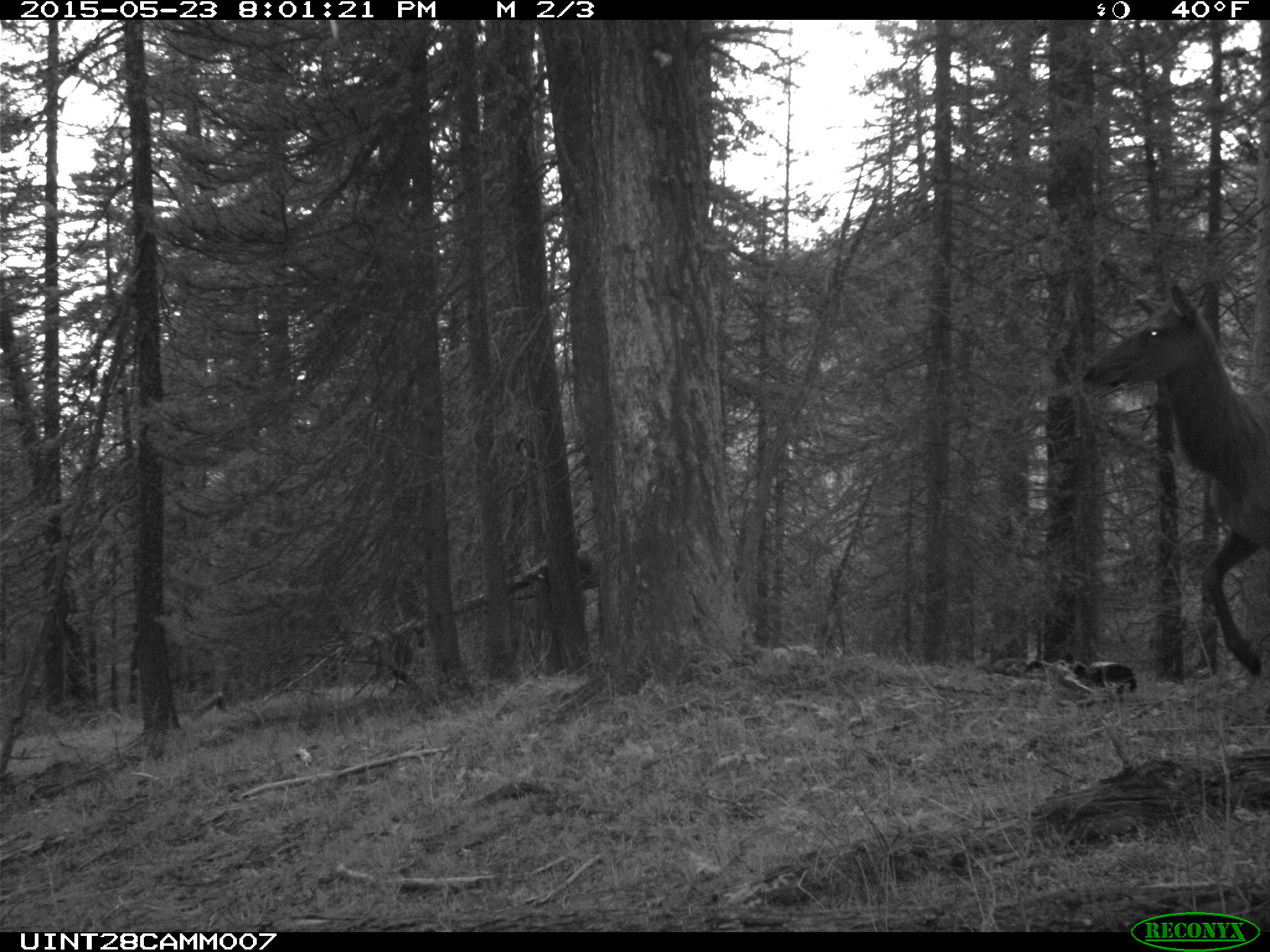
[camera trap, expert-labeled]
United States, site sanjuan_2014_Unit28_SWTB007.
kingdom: Animalia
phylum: Chordata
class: Mammalia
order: Artiodactyla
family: Cervidae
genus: Cervus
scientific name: Cervus elaphus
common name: red deer